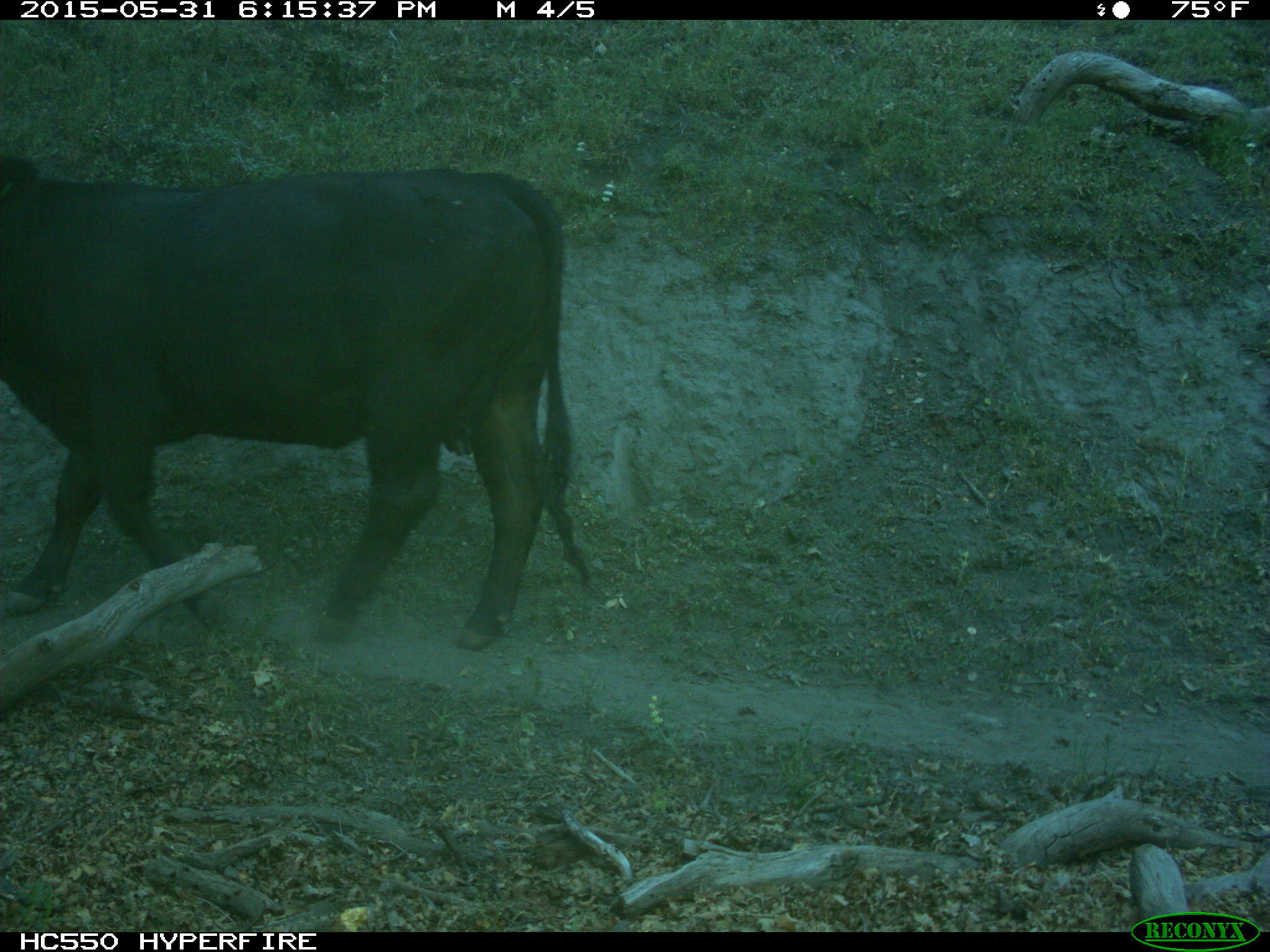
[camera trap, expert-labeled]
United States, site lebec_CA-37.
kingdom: Animalia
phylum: Chordata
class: Mammalia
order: Artiodactyla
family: Bovidae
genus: Bos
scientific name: Bos taurus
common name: domestic cow